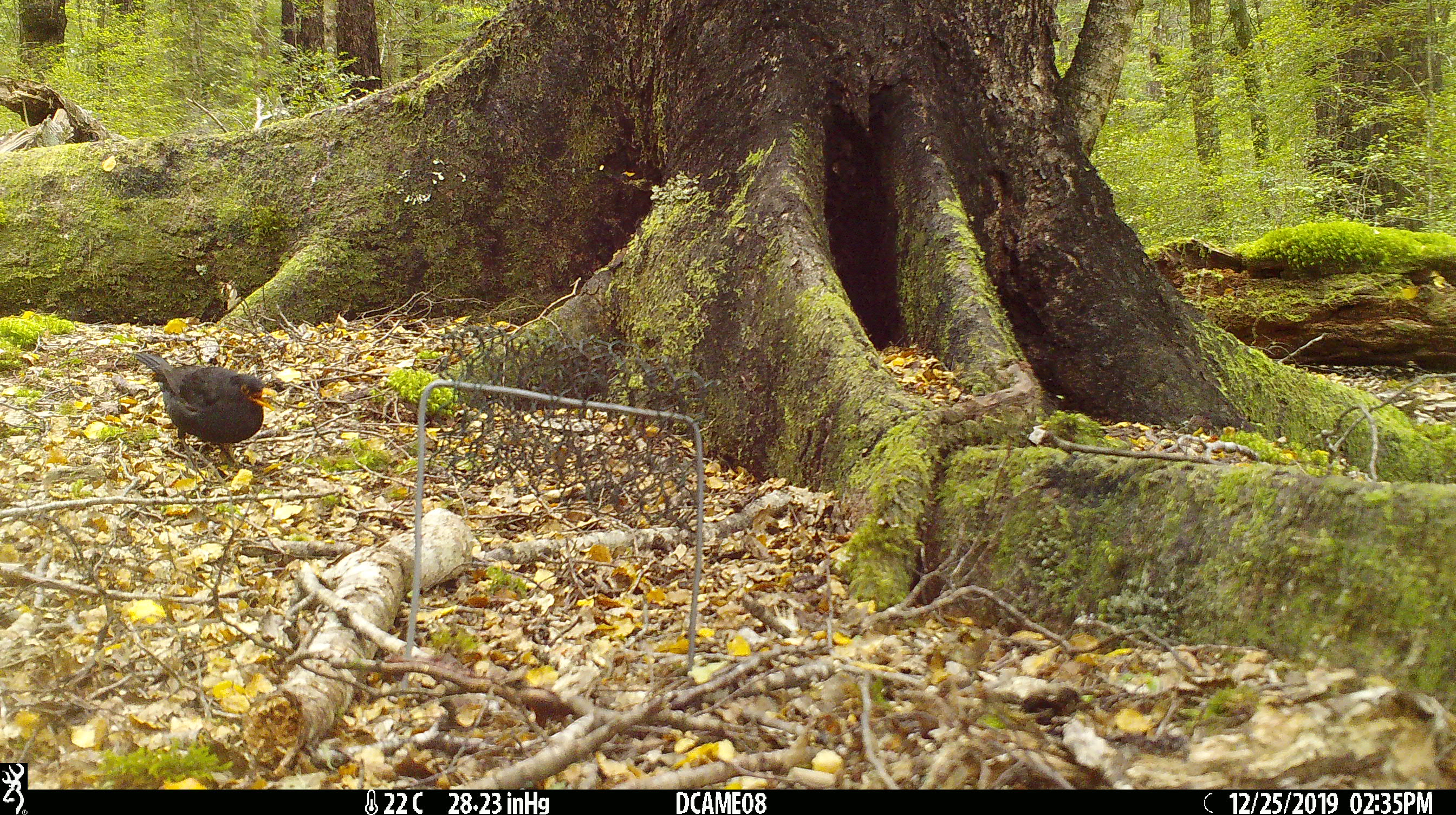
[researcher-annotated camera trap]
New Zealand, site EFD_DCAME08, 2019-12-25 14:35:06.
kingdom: Animalia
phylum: Chordata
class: Aves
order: Passeriformes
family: Turdidae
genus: Turdus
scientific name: Turdus merula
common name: eurasian blackbird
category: blackbird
Blackbird (eurasian blackbird) (Turdus merula).